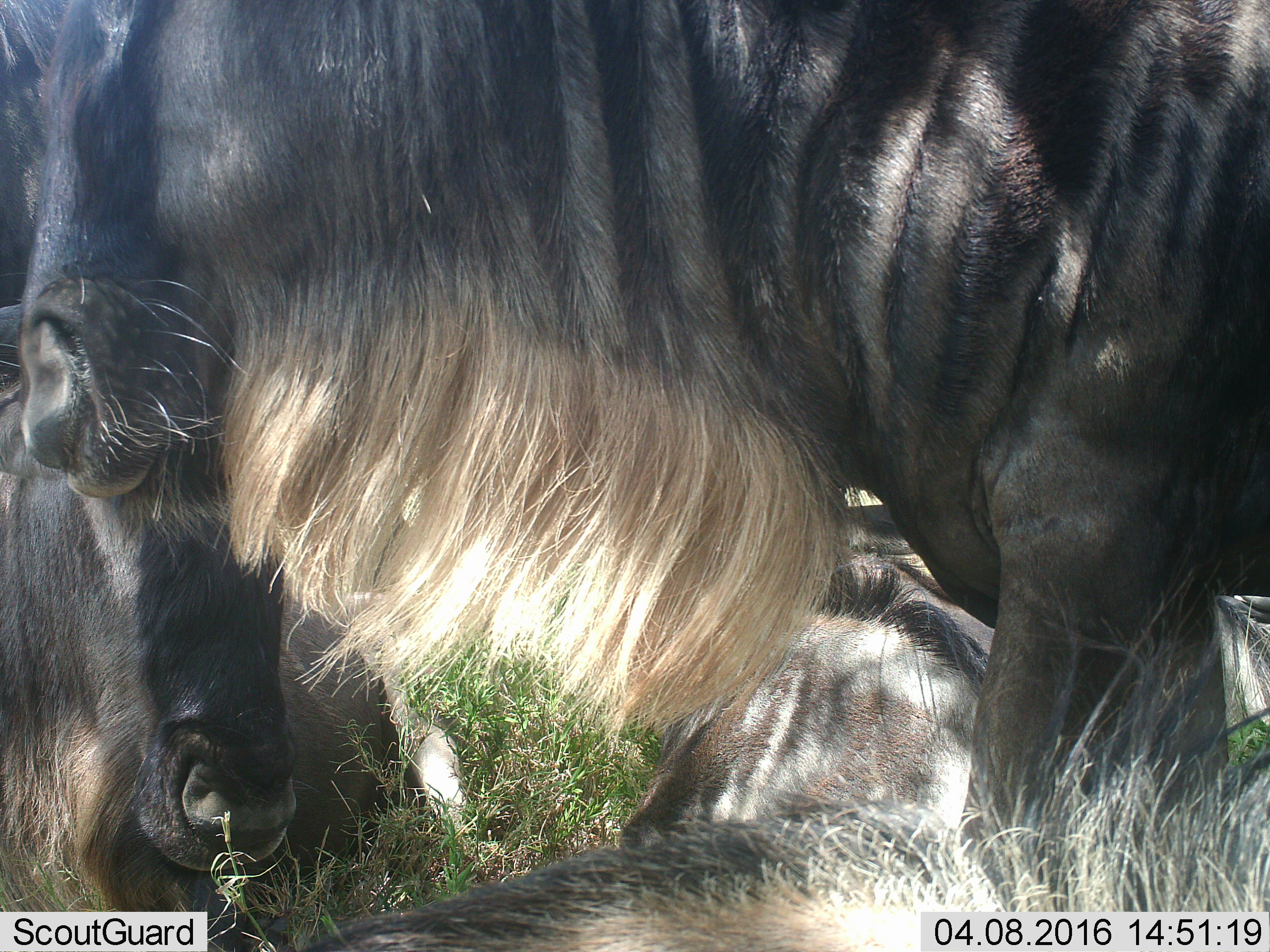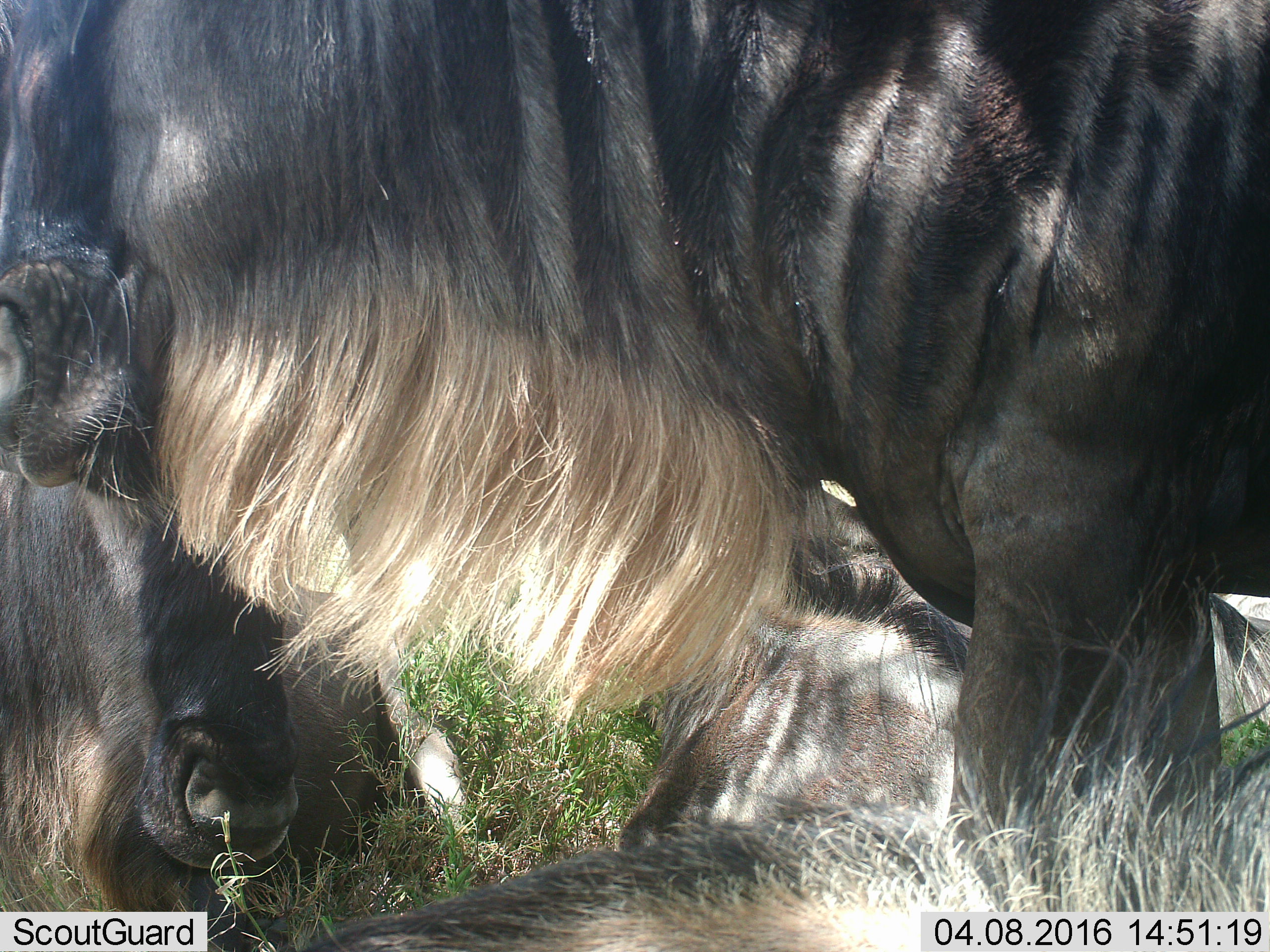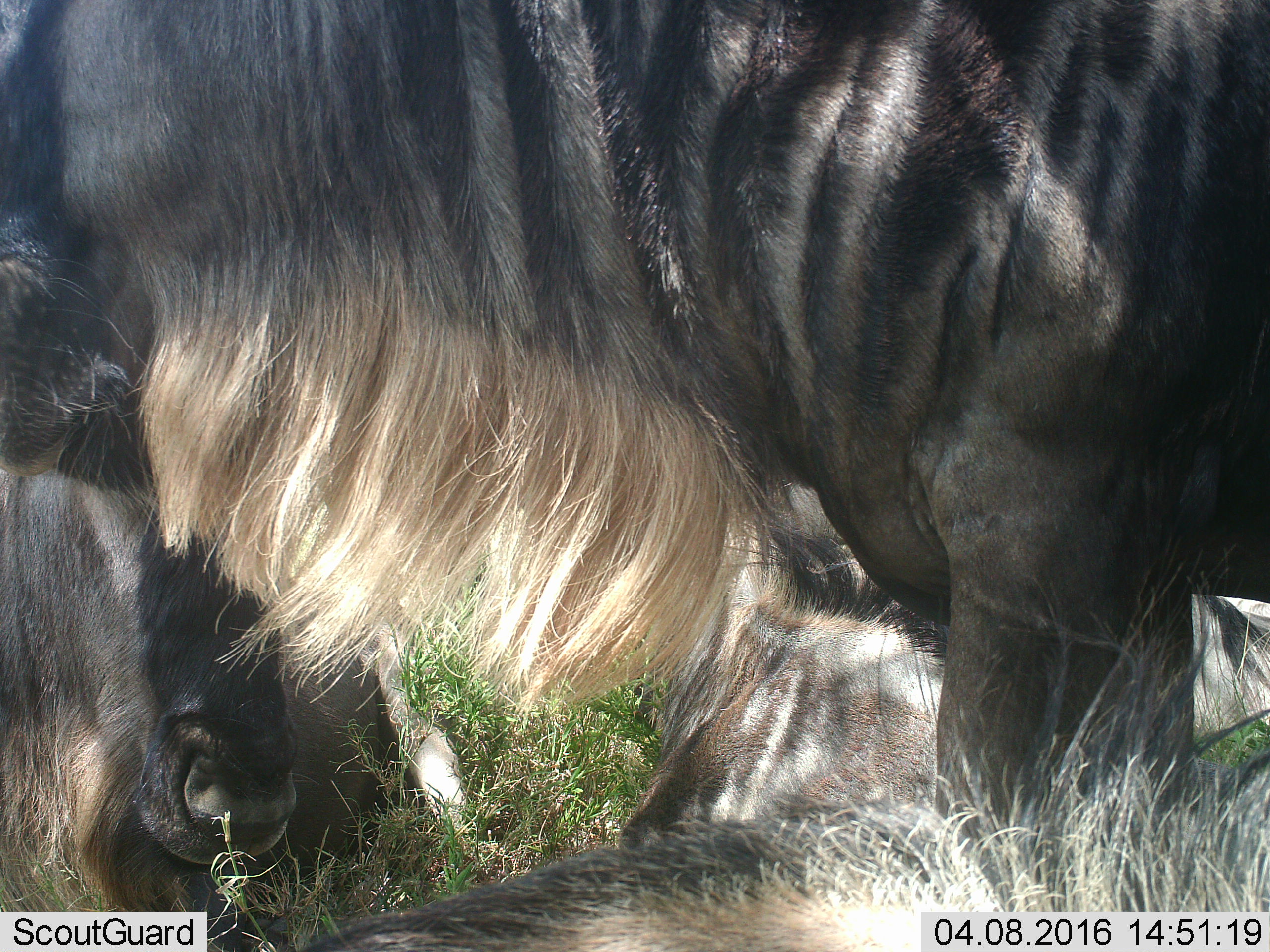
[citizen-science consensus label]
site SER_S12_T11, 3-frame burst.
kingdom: Animalia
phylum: Chordata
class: Mammalia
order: Artiodactyla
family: Bovidae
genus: Connochaetes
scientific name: Connochaetes taurinus taurinus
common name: blue wildebeest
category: wildebeestblue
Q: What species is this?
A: Wildebeestblue (blue wildebeest) (Connochaetes taurinus taurinus).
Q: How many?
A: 4.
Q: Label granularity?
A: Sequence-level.